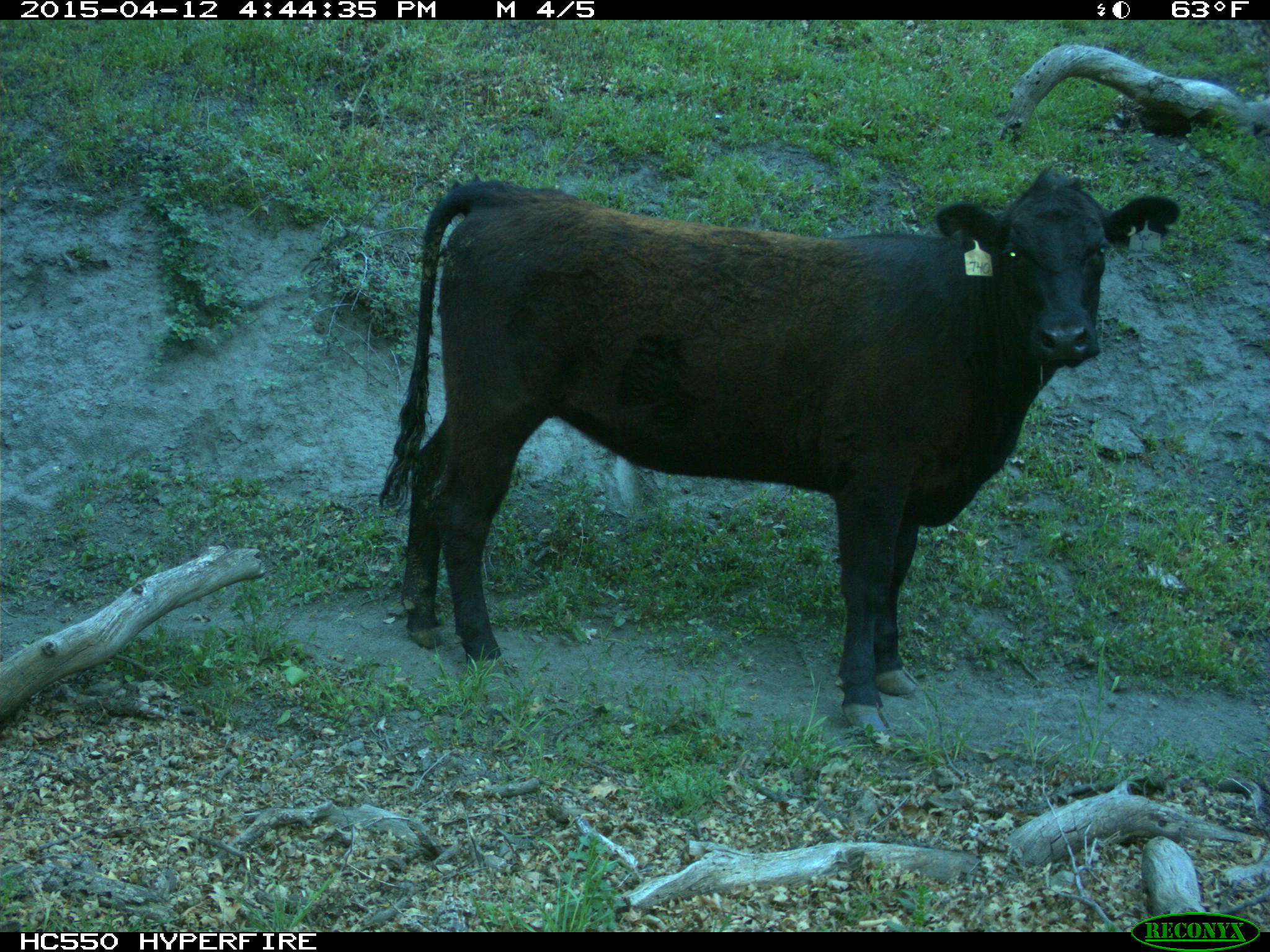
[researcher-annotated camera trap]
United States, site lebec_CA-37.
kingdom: Animalia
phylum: Chordata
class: Mammalia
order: Artiodactyla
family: Bovidae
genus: Bos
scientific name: Bos taurus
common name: domestic cow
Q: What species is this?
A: Bos taurus (domestic cow).